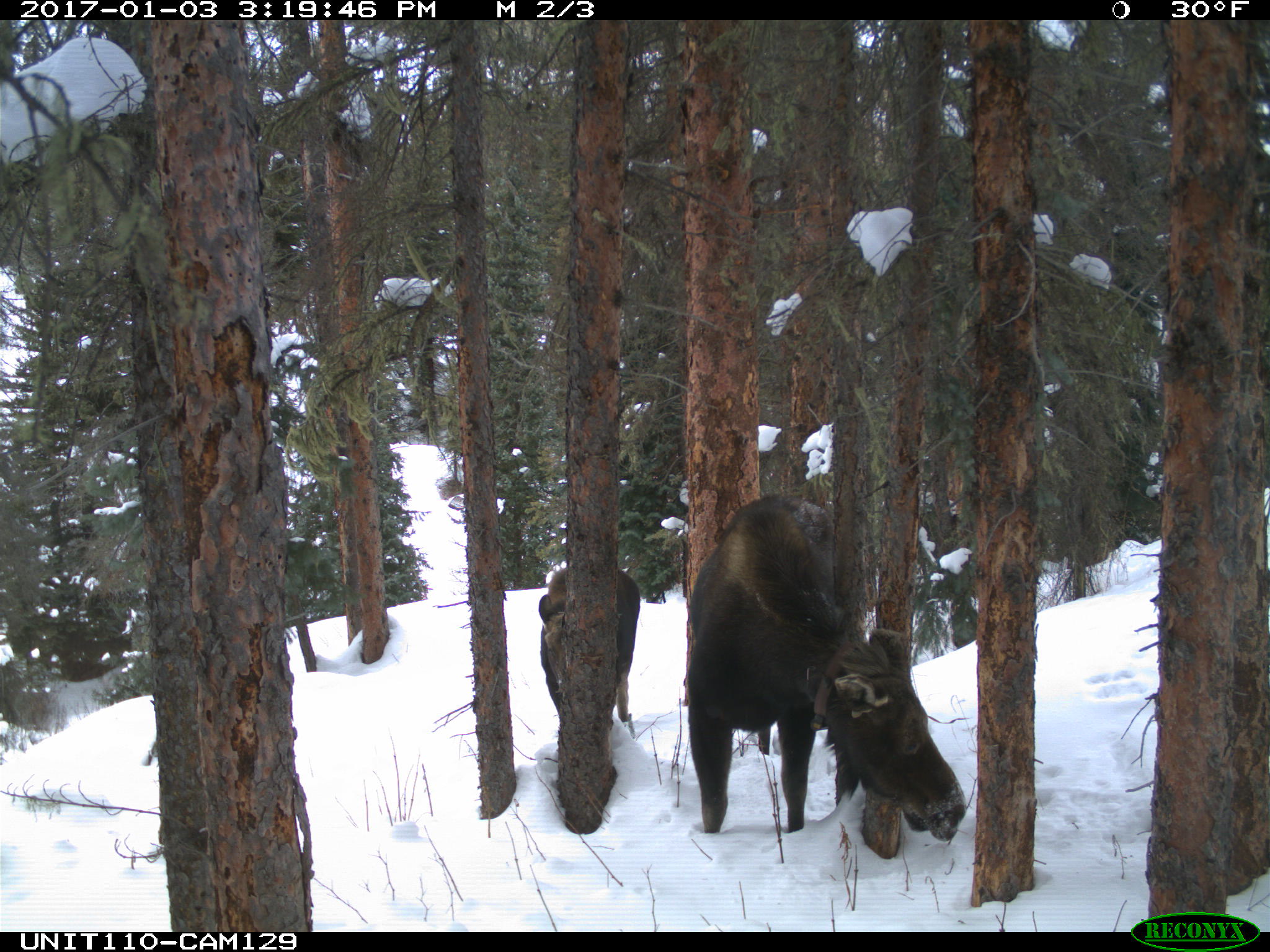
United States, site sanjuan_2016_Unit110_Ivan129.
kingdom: Animalia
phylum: Chordata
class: Mammalia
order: Artiodactyla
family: Cervidae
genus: Alces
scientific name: Alces alces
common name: moose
Alces alces (moose).